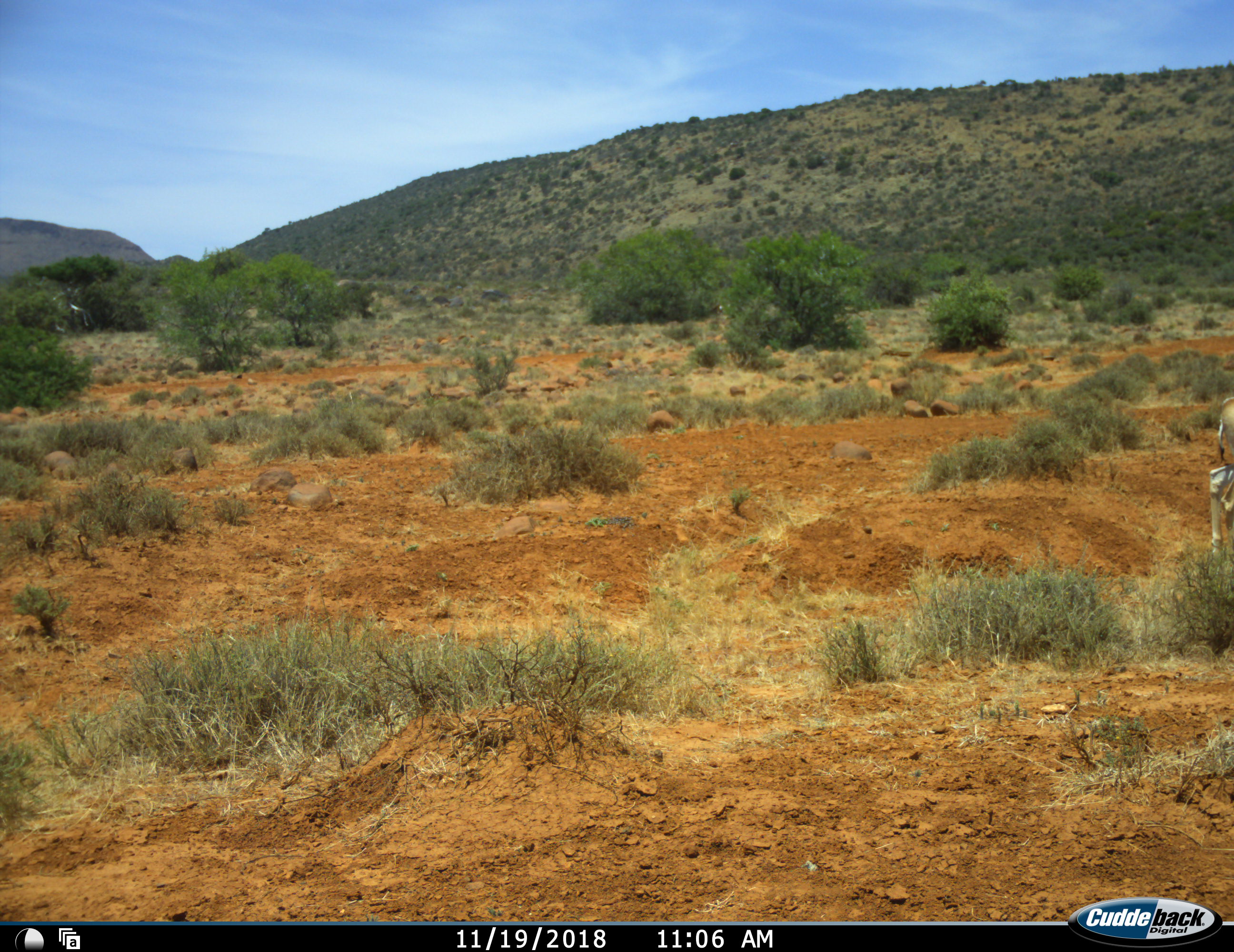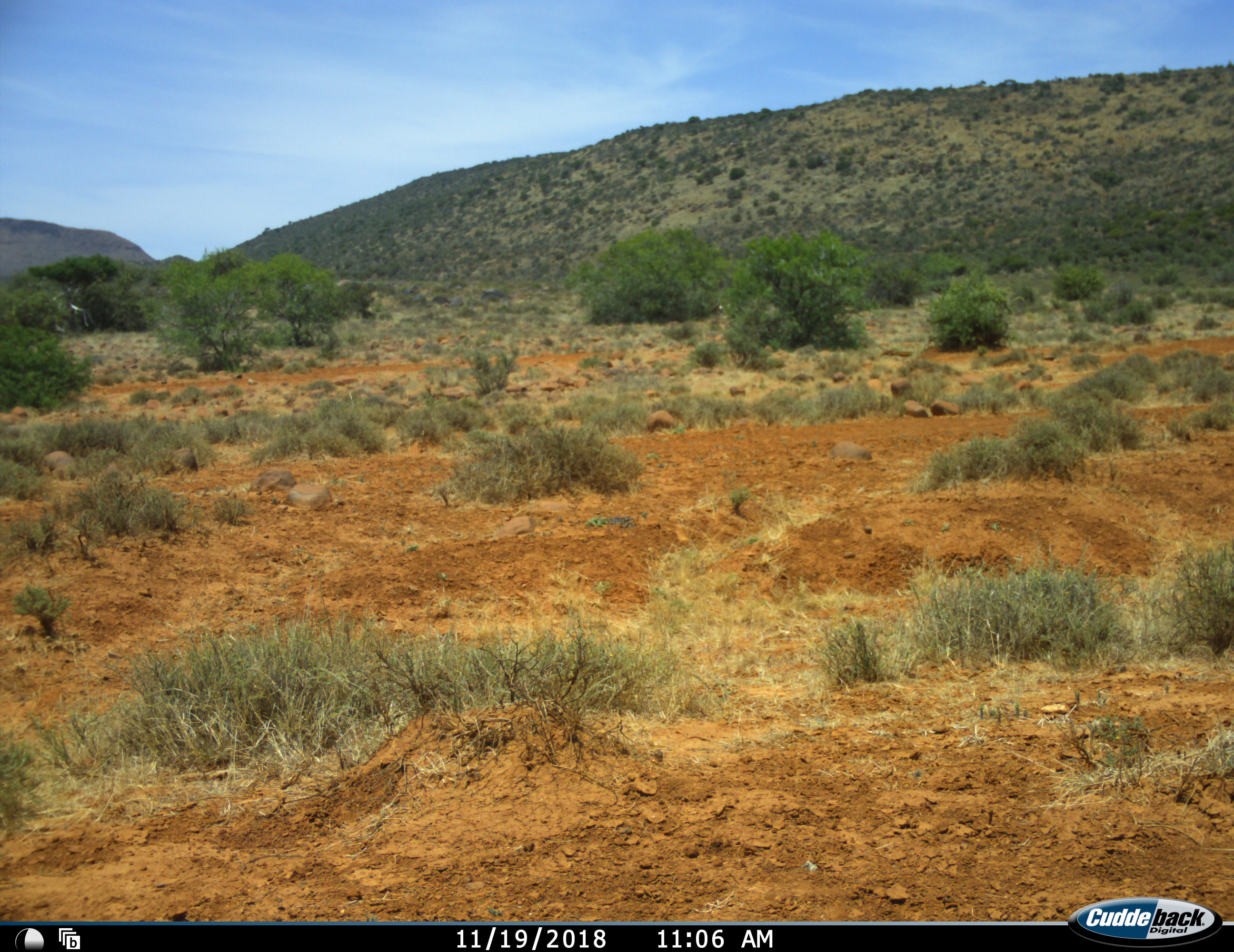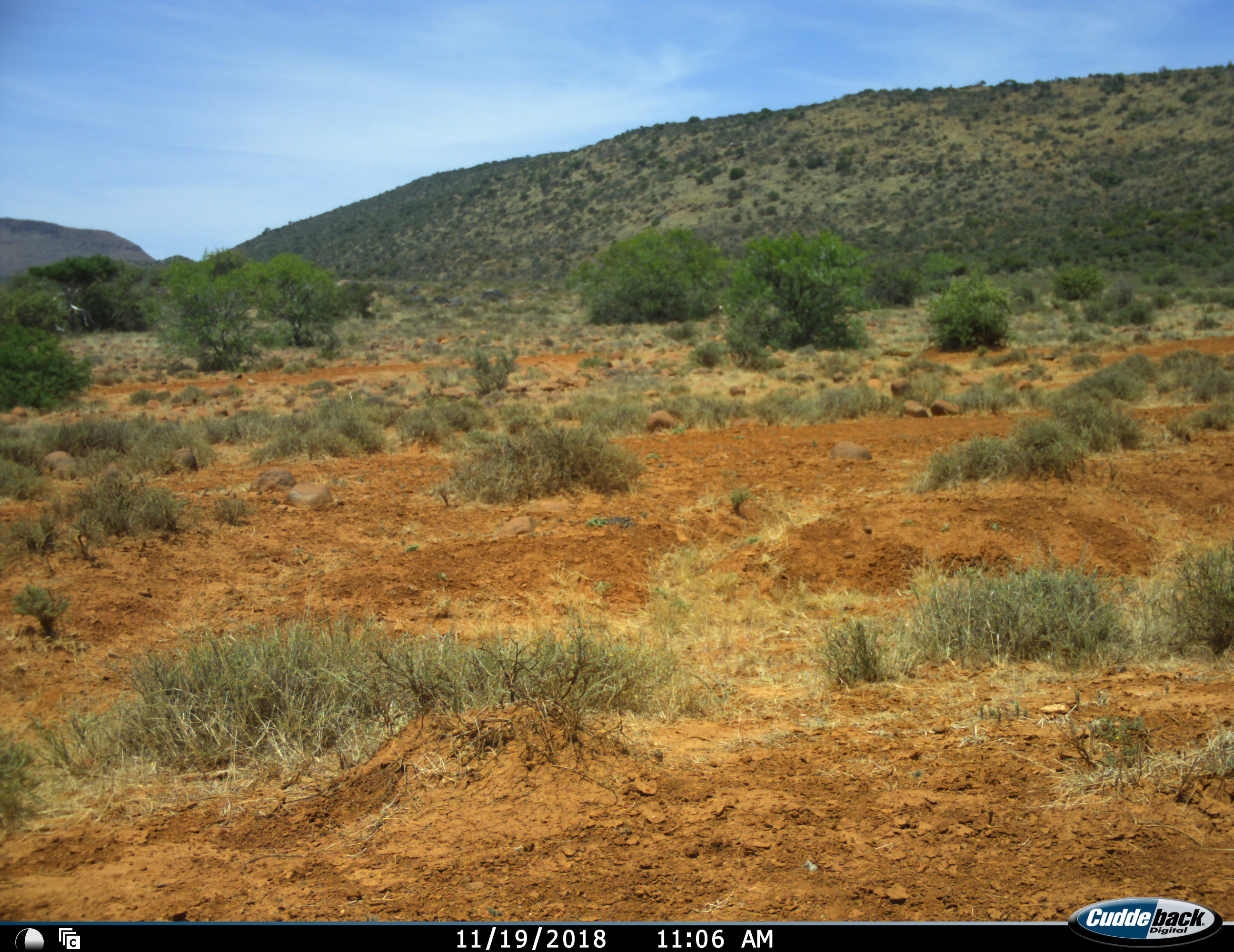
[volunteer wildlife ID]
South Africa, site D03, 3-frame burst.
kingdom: Animalia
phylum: Chordata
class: Mammalia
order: Artiodactyla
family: Bovidae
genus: Antidorcas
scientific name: Antidorcas marsupialis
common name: springbok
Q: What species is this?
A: Springbok (Antidorcas marsupialis).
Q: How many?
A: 1.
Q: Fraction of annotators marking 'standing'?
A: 20%.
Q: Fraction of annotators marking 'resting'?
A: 0%.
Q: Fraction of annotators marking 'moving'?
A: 80%.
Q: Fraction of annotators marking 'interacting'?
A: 0%.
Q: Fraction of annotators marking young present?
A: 0%.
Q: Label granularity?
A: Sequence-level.